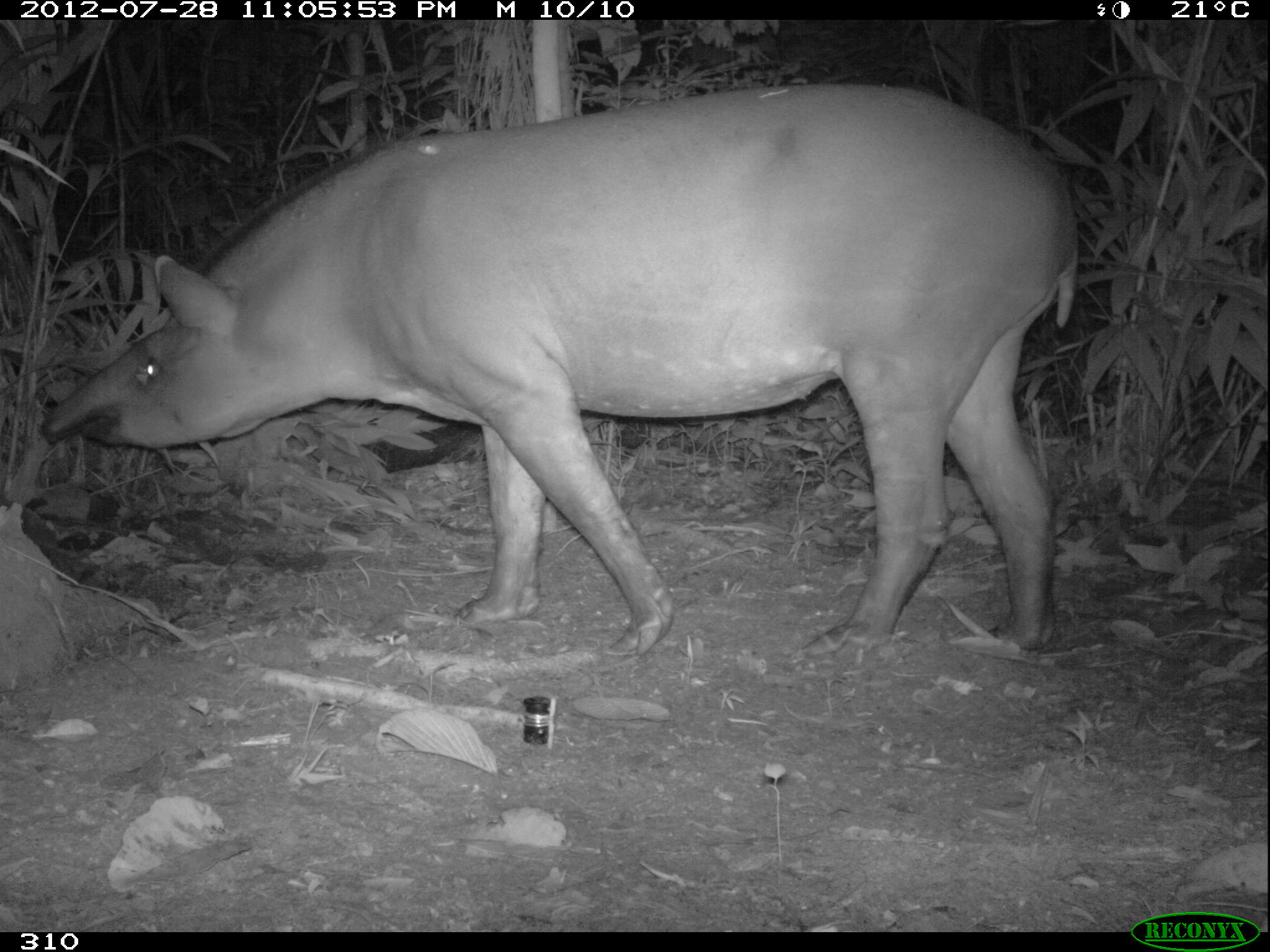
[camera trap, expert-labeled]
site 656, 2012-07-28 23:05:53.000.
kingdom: Animalia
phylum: Chordata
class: Mammalia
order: Perissodactyla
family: Tapiridae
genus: Tapirus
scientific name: Tapirus terrestris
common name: south american tapir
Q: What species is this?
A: Tapirus terrestris (south american tapir).